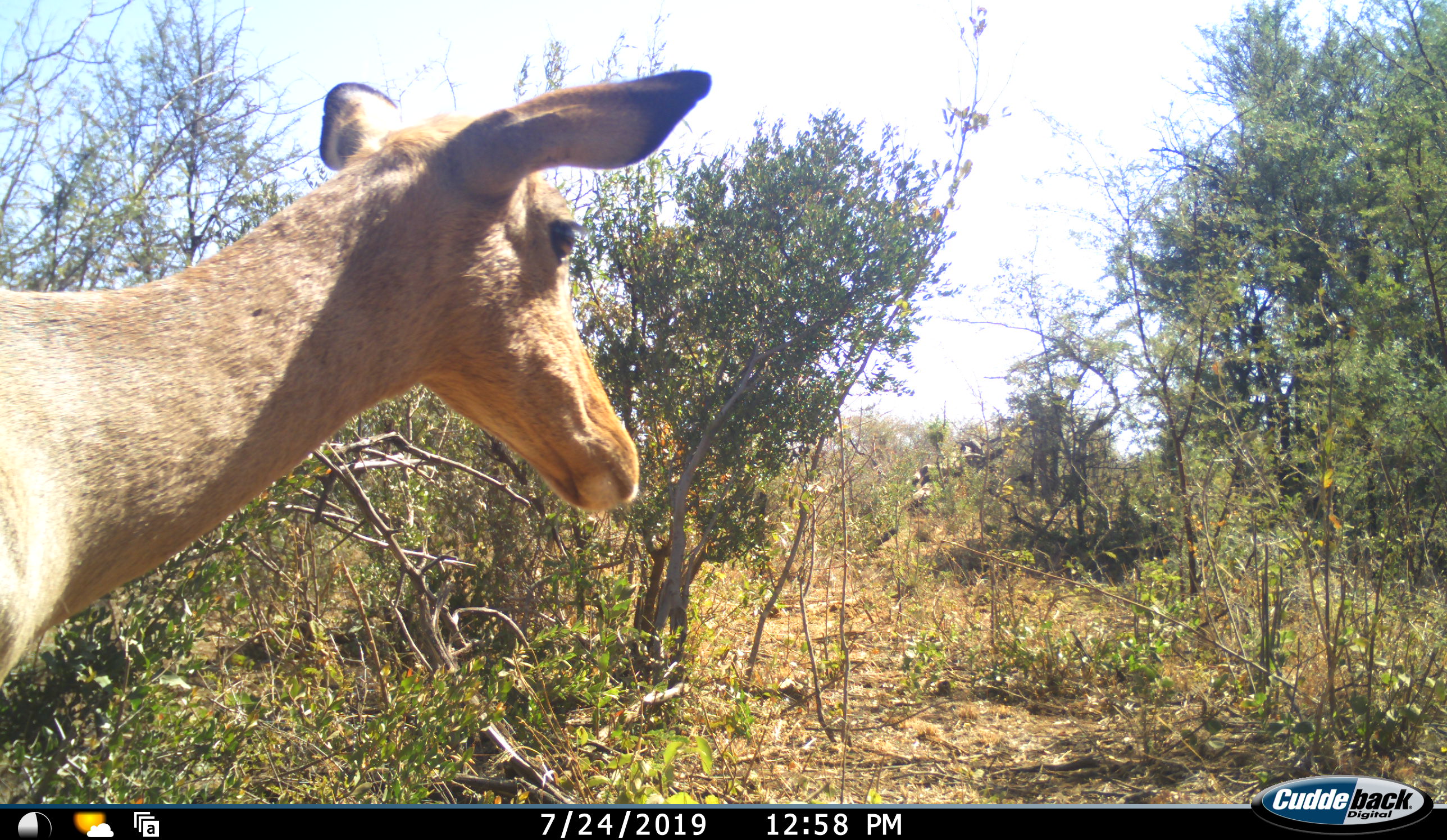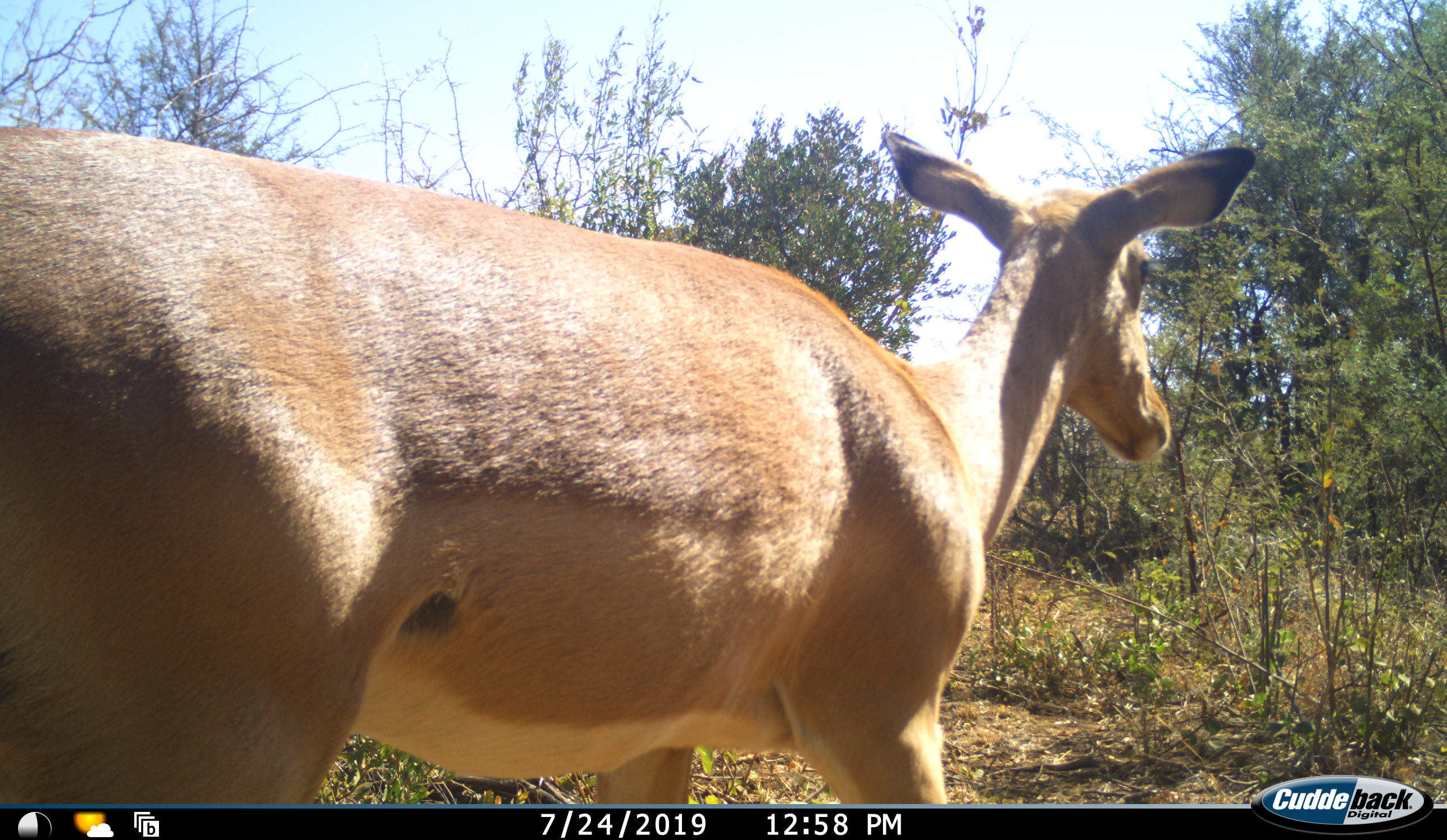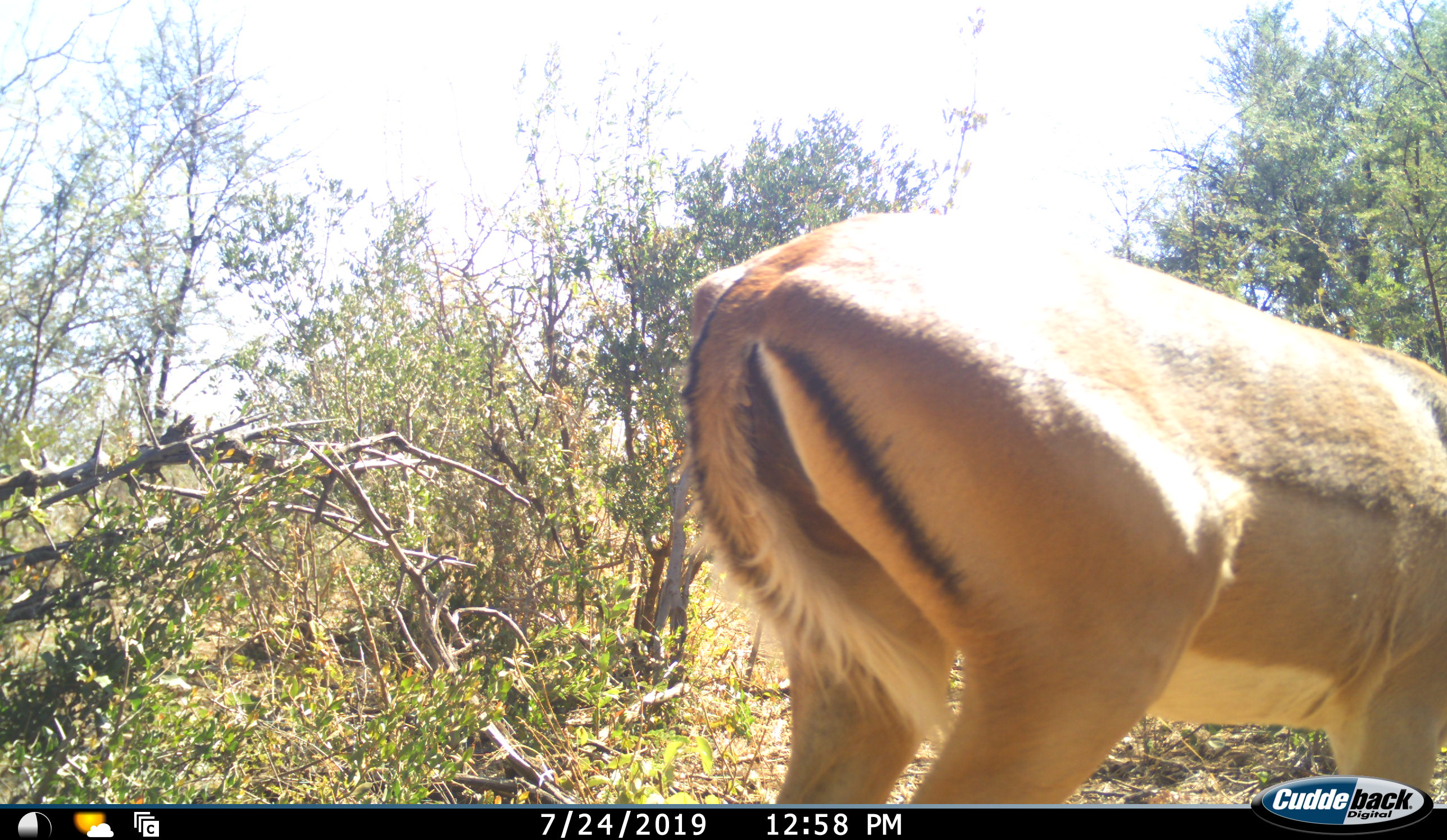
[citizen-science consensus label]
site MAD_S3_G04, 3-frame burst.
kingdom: Animalia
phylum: Chordata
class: Mammalia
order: Artiodactyla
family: Bovidae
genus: Aepyceros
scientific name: Aepyceros melampus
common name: impala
Impala (Aepyceros melampus), count 1. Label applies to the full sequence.